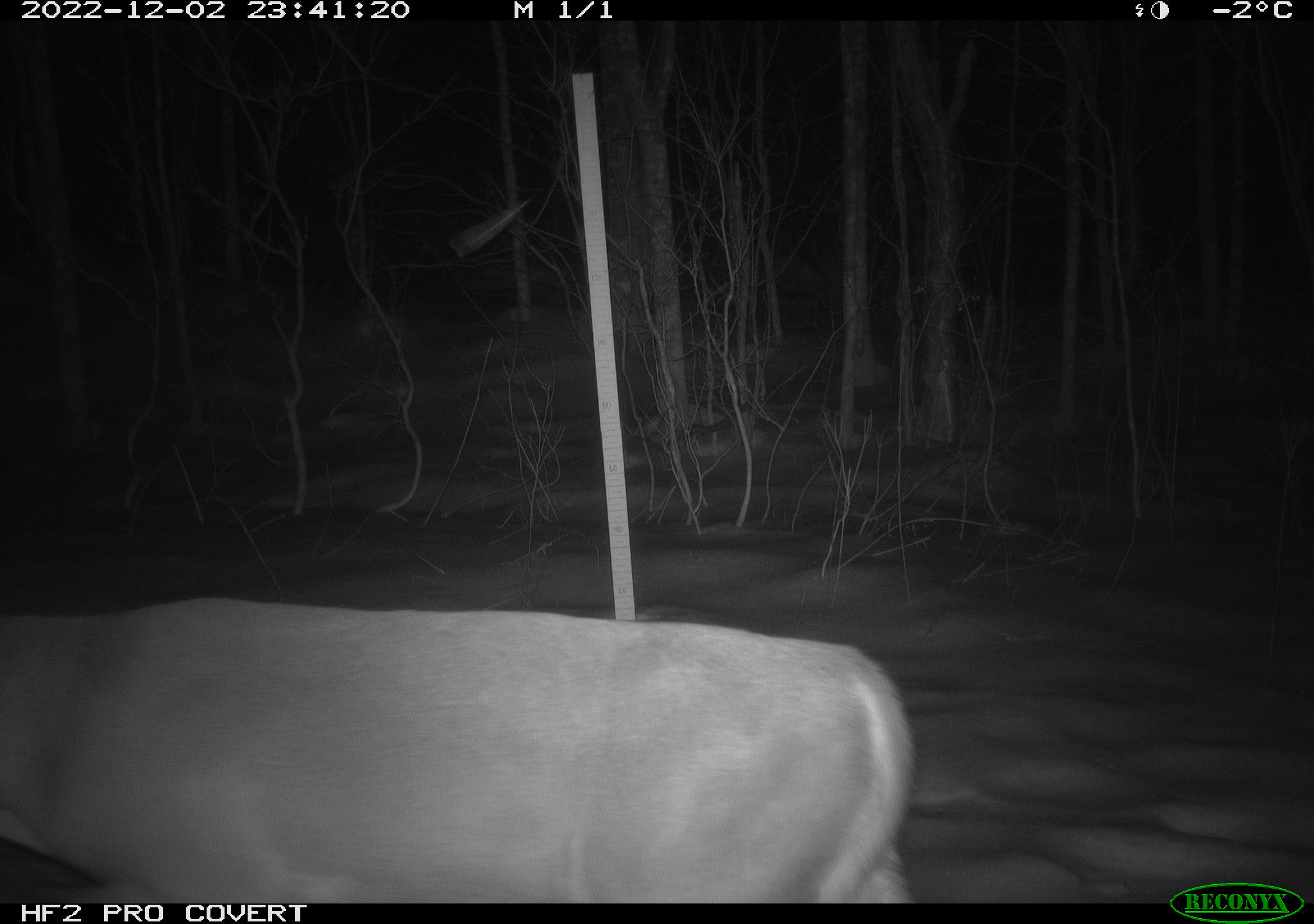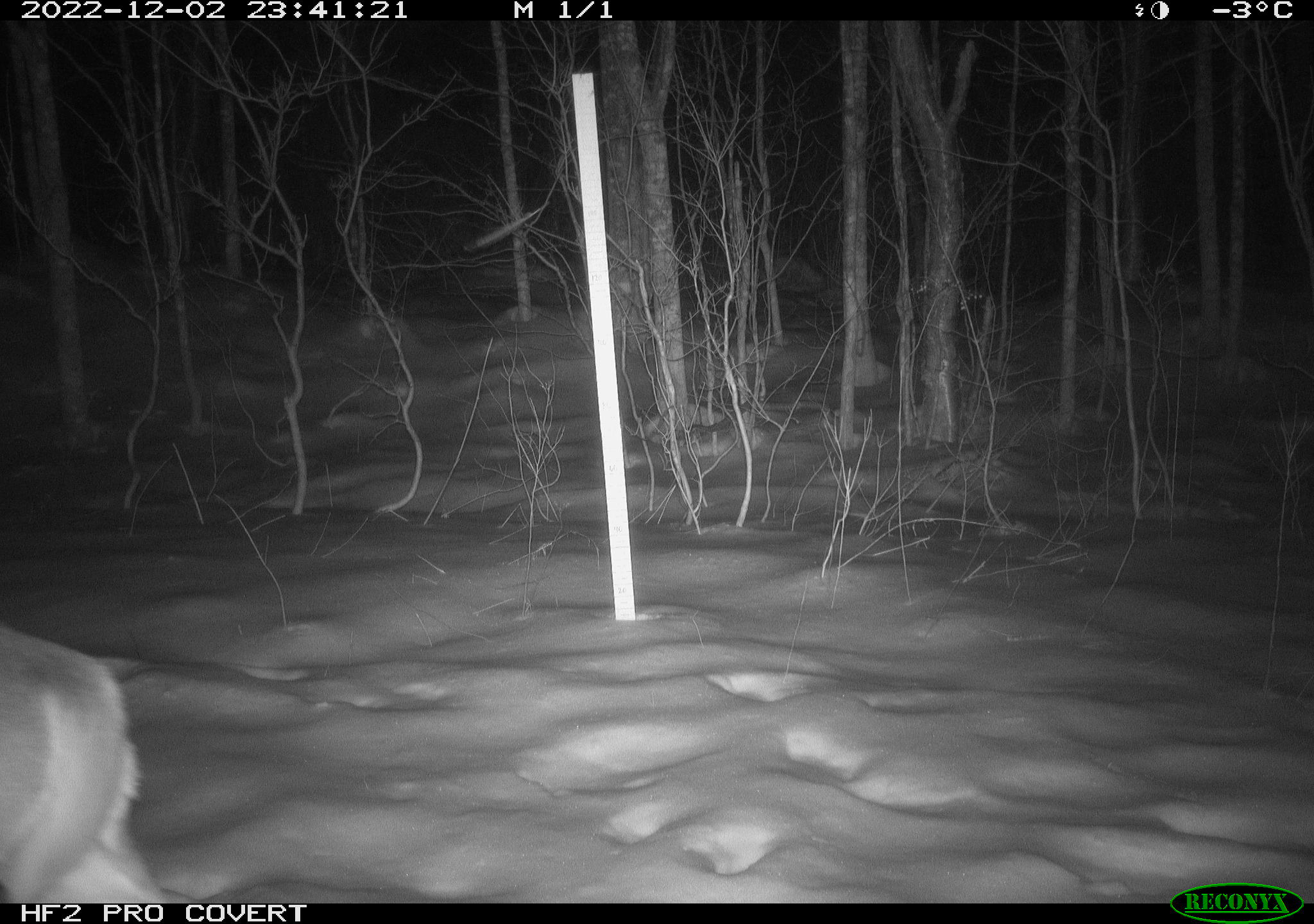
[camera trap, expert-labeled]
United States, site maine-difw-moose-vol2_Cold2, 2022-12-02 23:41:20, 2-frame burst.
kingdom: Animalia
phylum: Chordata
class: Mammalia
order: Artiodactyla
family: Cervidae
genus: Odocoileus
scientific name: Odocoileus virginianus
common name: white-tailed deer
White-tailed deer (Odocoileus virginianus).